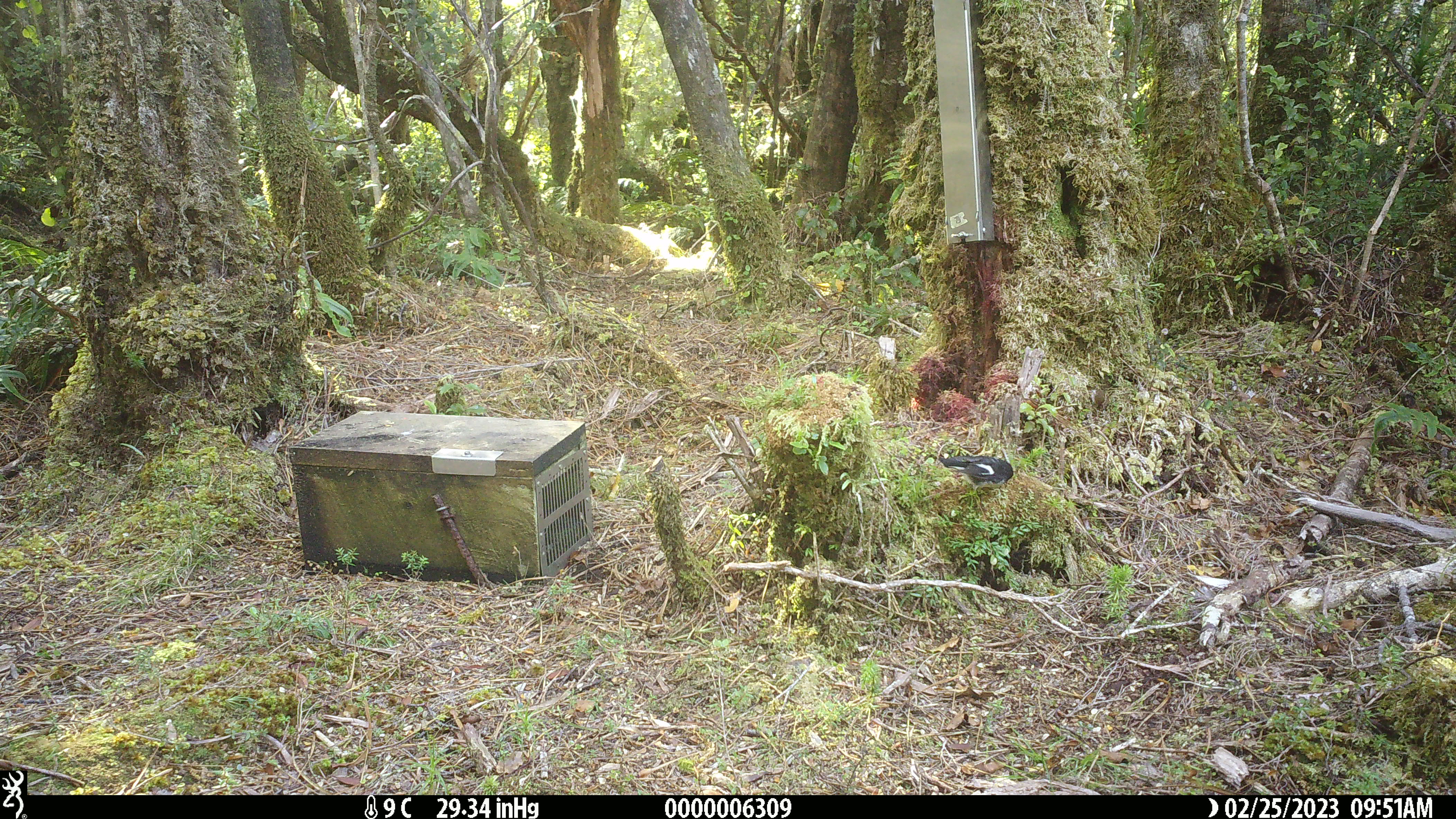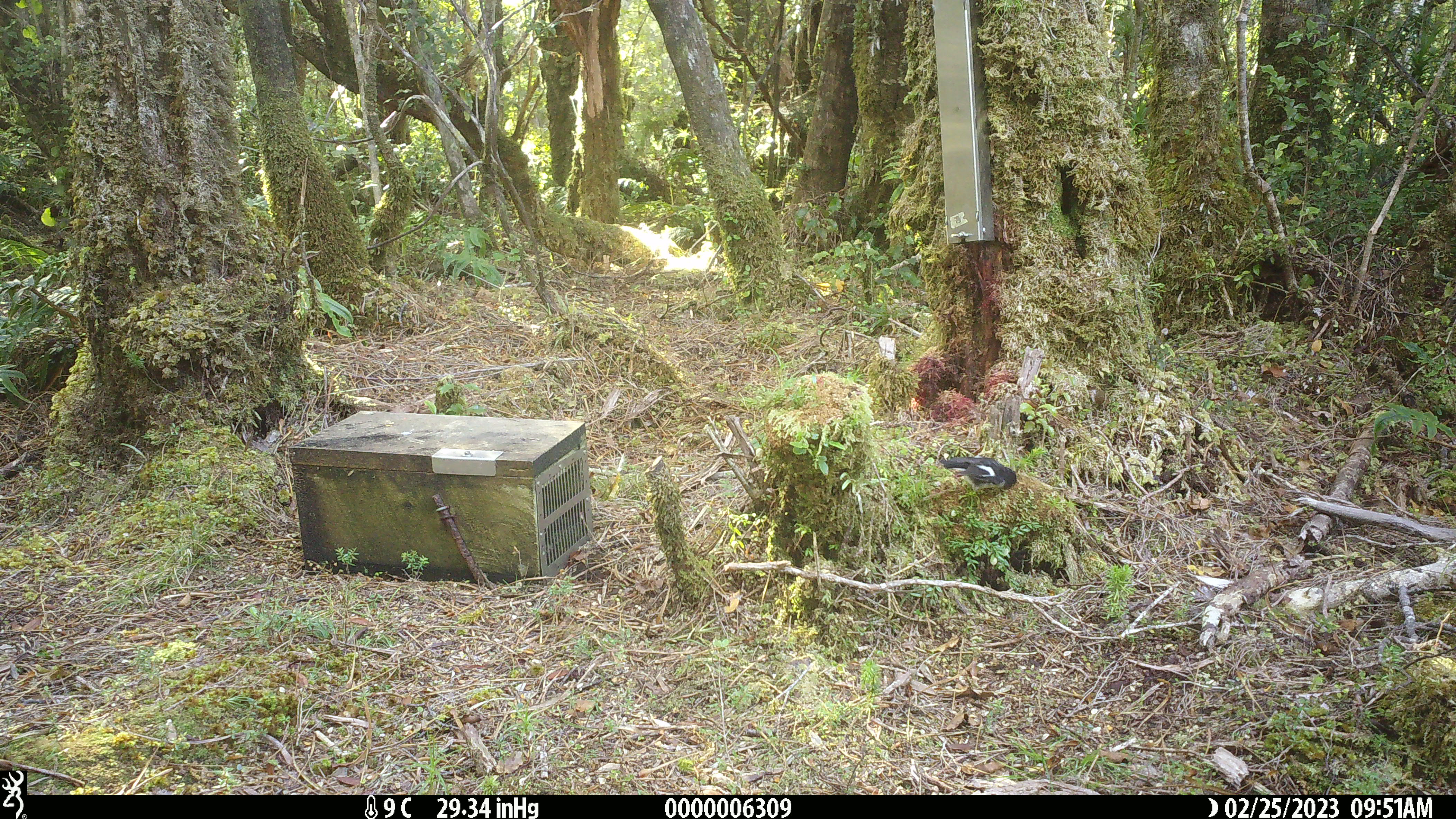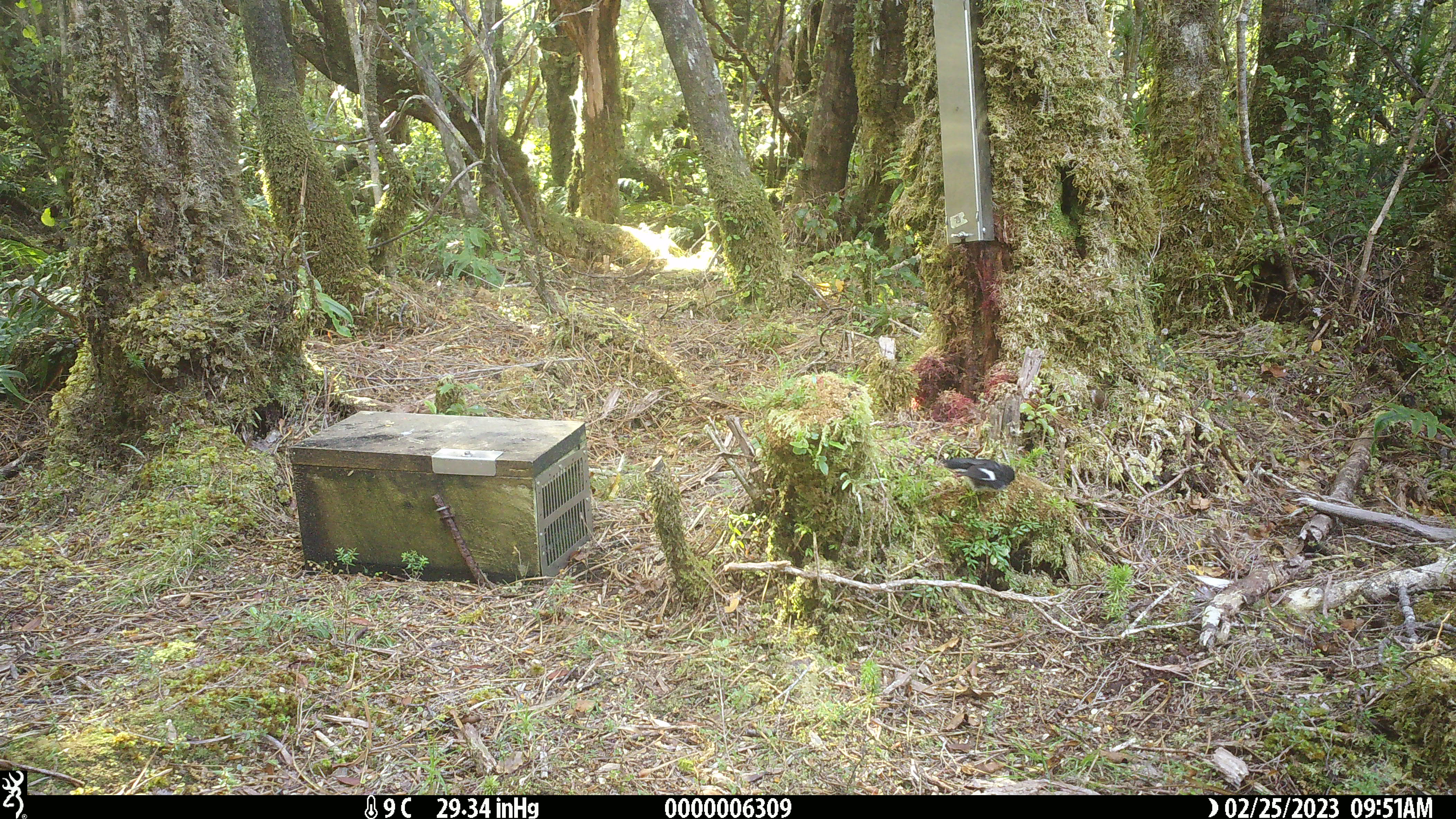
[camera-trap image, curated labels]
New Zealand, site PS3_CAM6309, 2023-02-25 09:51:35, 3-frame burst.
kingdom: Animalia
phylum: Chordata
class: Aves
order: Passeriformes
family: Petroicidae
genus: Petroica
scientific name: Petroica macrocephala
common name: tomtit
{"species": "tomtit (Petroica macrocephala)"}